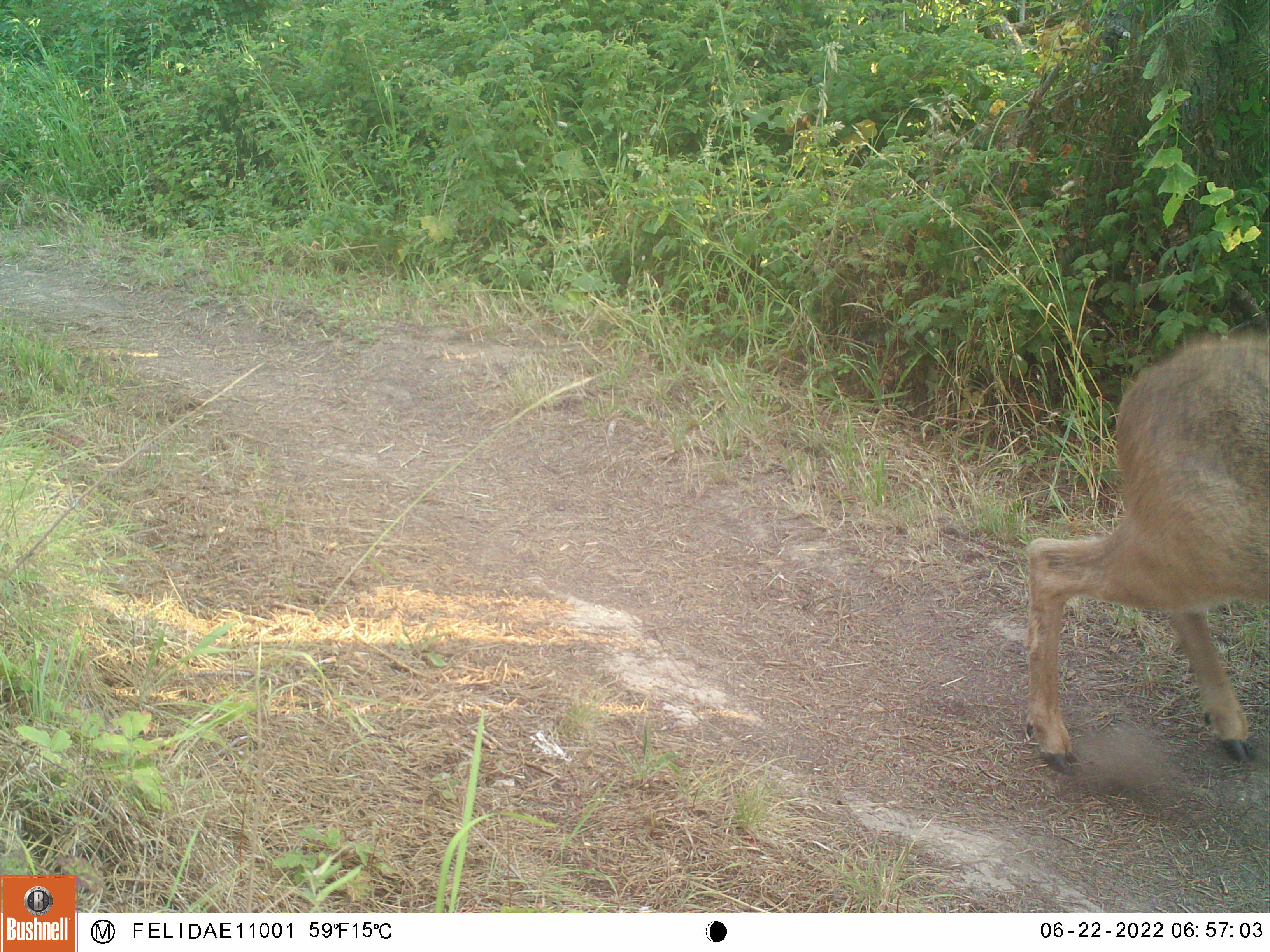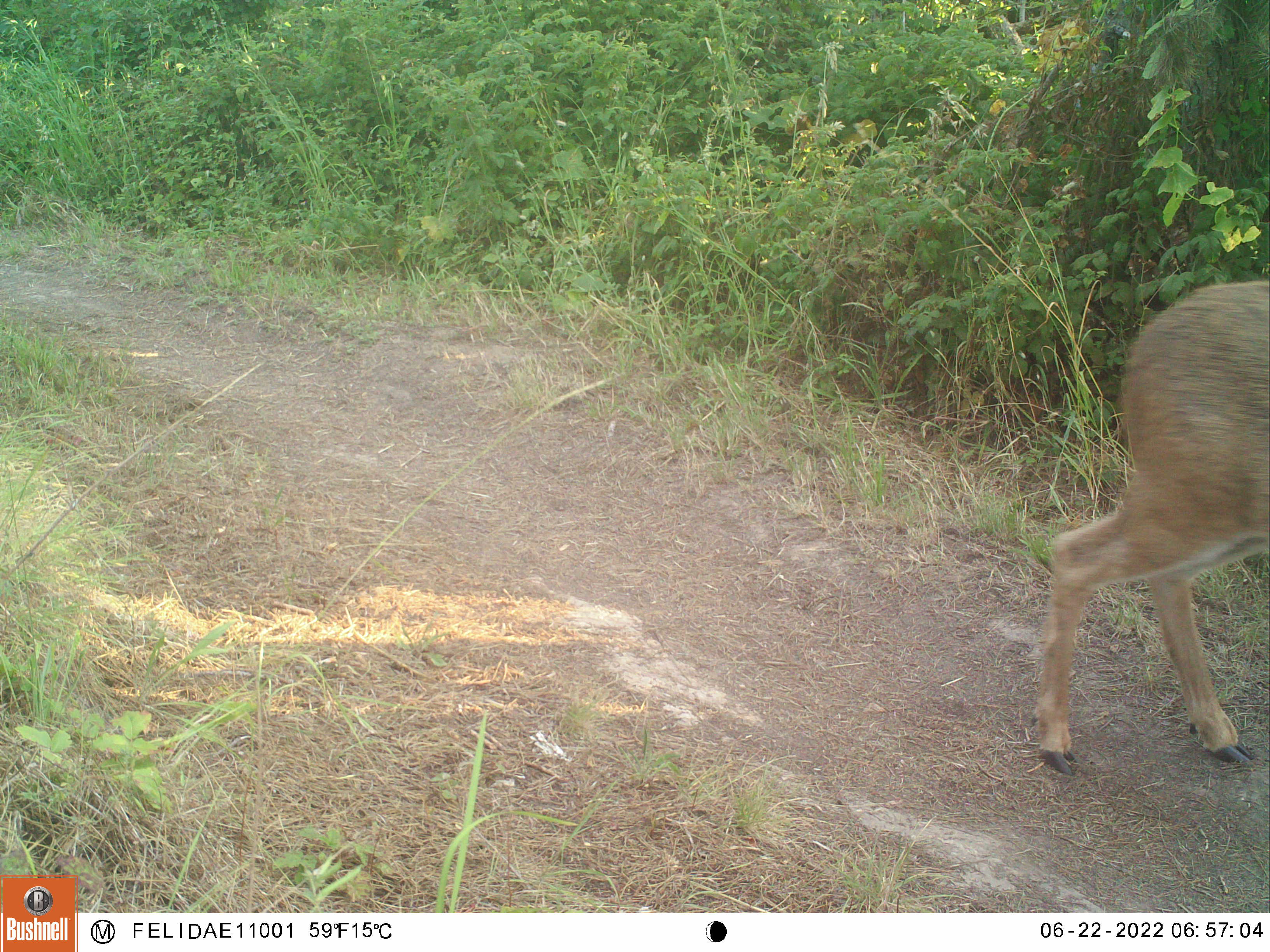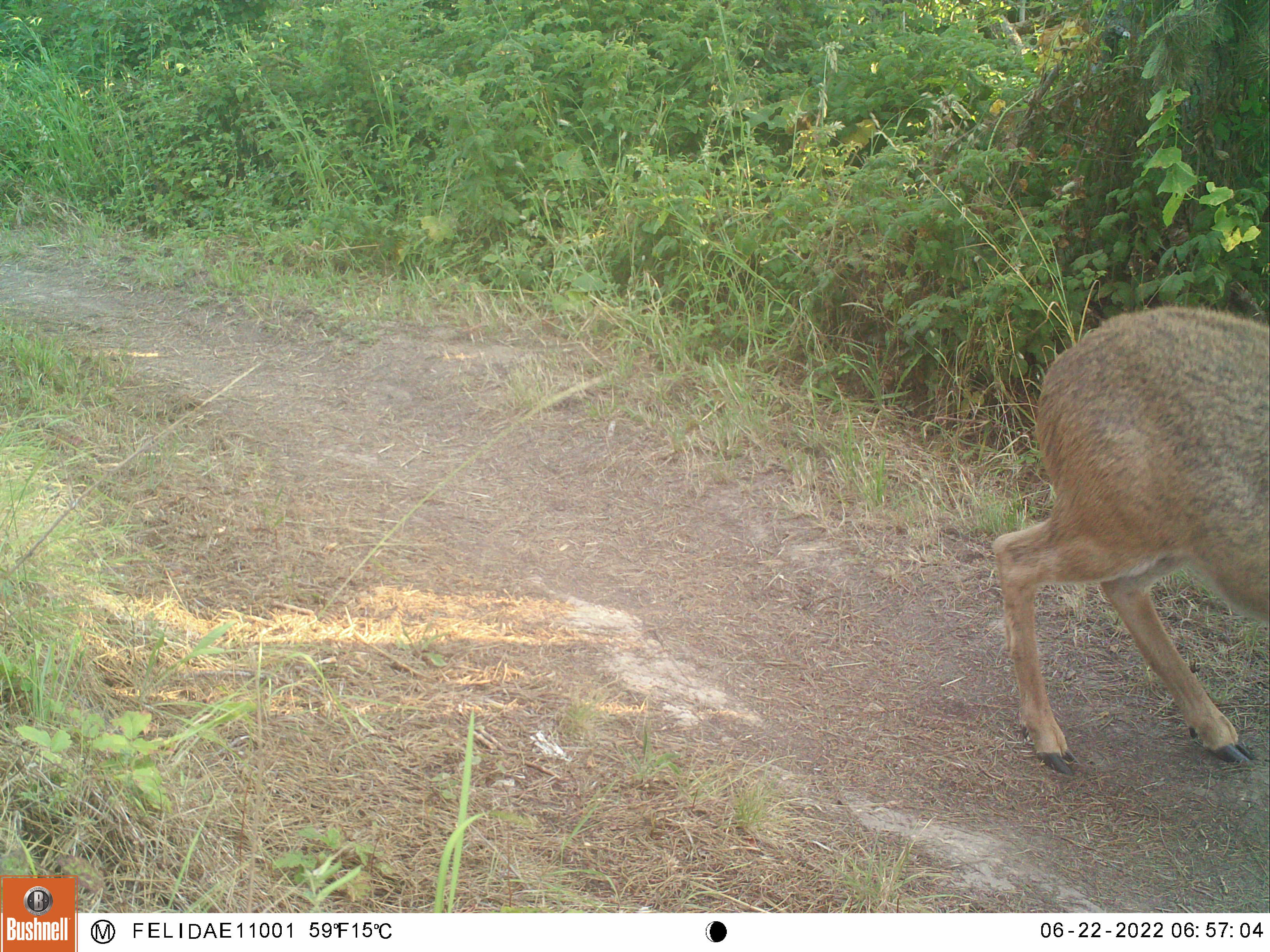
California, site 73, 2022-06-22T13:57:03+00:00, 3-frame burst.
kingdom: Animalia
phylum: Chordata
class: Mammalia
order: Artiodactyla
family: Cervidae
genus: Odocoileus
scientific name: Odocoileus hemionus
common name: mule deer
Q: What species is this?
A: Mule deer (Odocoileus hemionus).